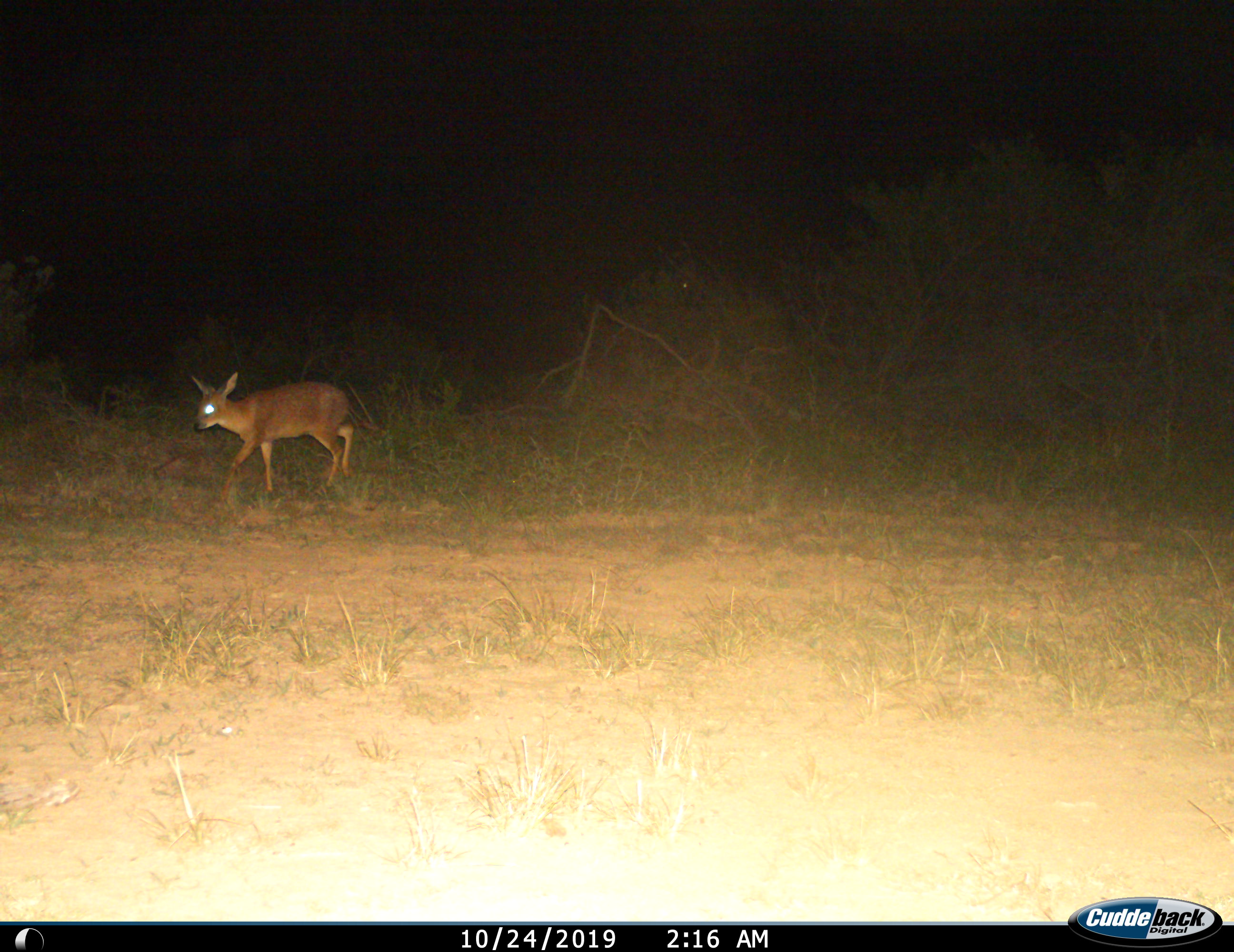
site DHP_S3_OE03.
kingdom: Animalia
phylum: Chordata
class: Mammalia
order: Artiodactyla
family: Bovidae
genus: Raphicerus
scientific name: Raphicerus campestris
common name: steenbok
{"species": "steenbok (Raphicerus campestris)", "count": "1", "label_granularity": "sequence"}